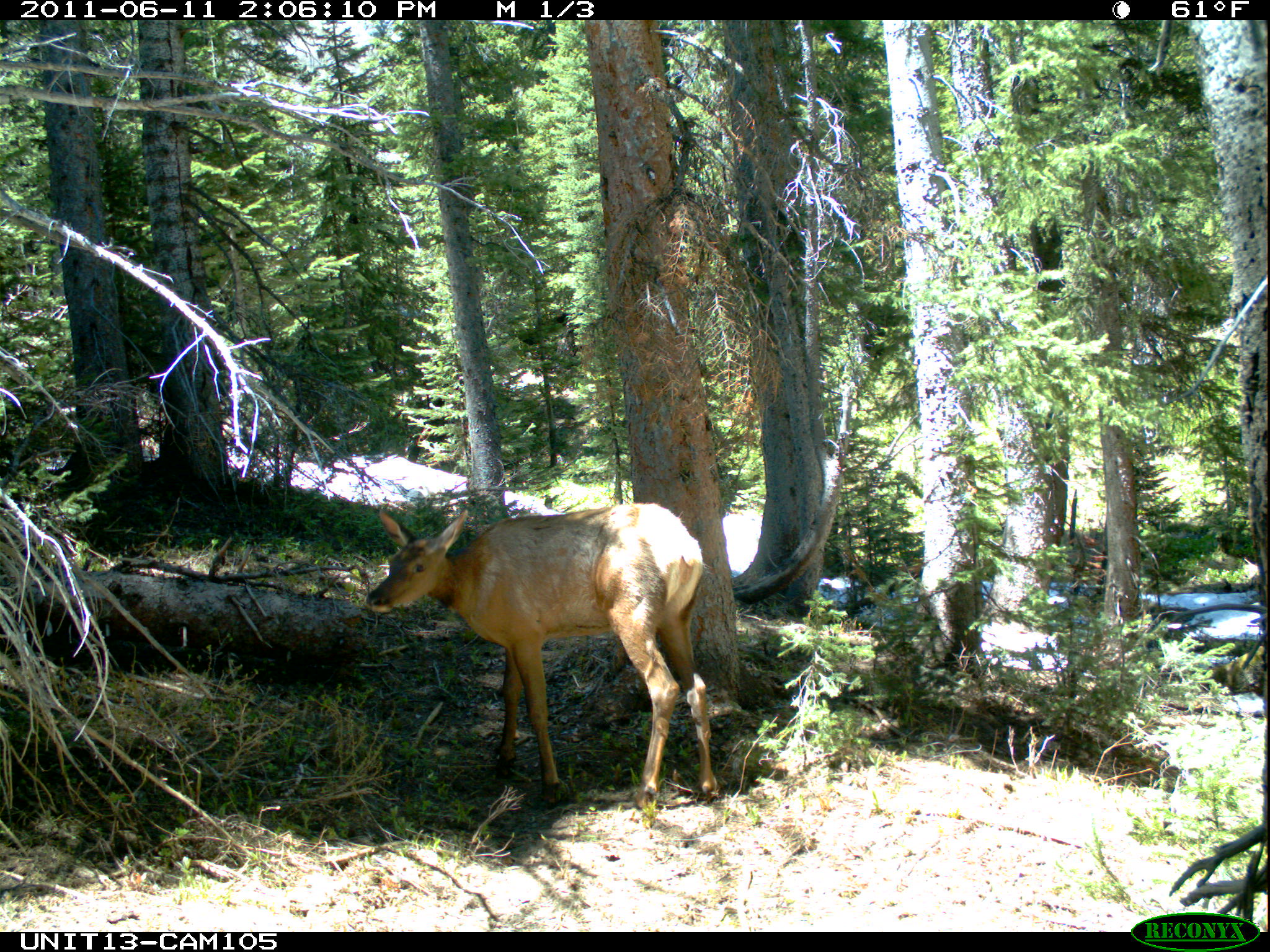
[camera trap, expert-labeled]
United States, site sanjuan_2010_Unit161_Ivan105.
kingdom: Animalia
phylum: Chordata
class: Mammalia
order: Artiodactyla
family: Cervidae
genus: Cervus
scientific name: Cervus elaphus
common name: red deer